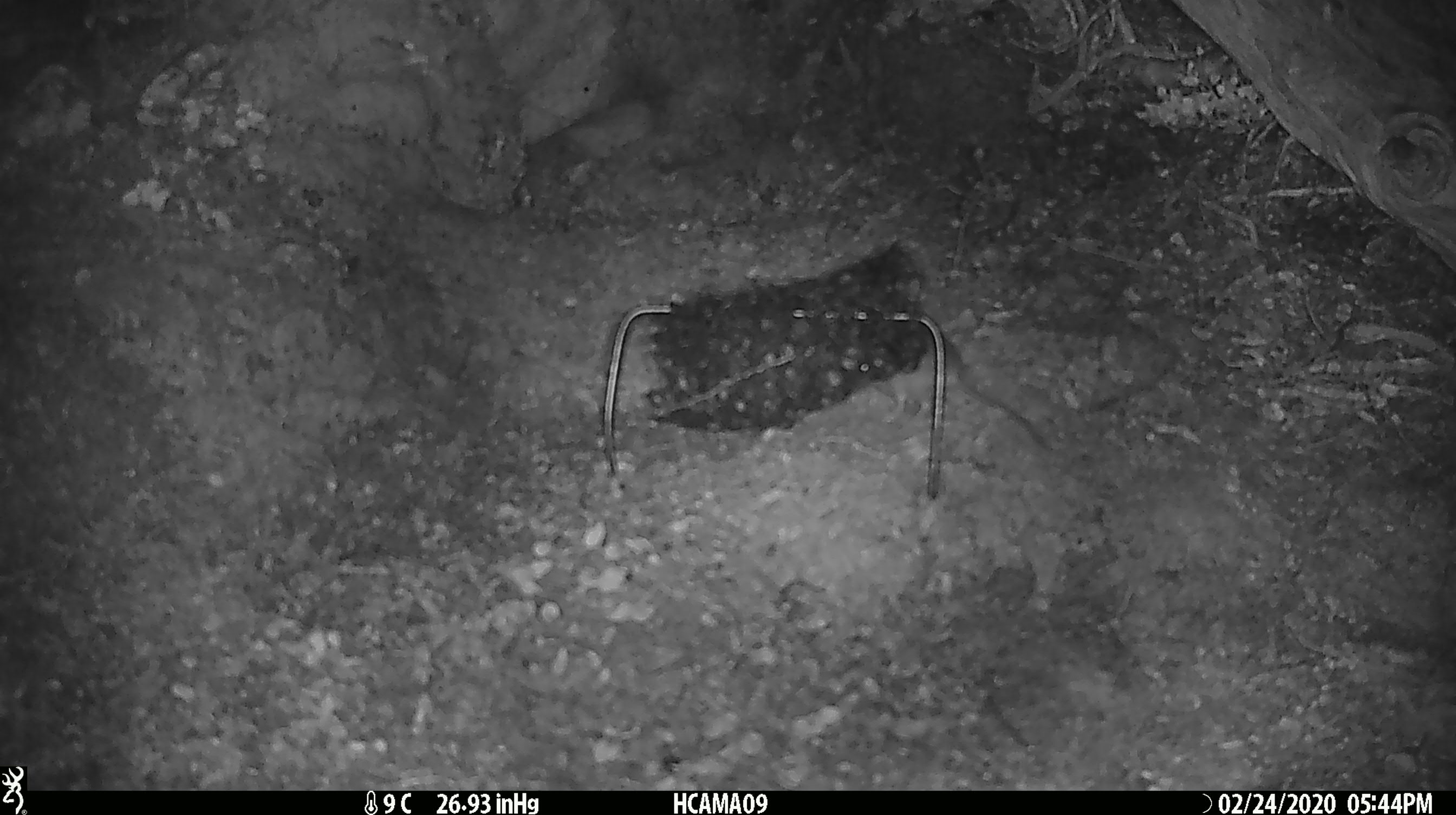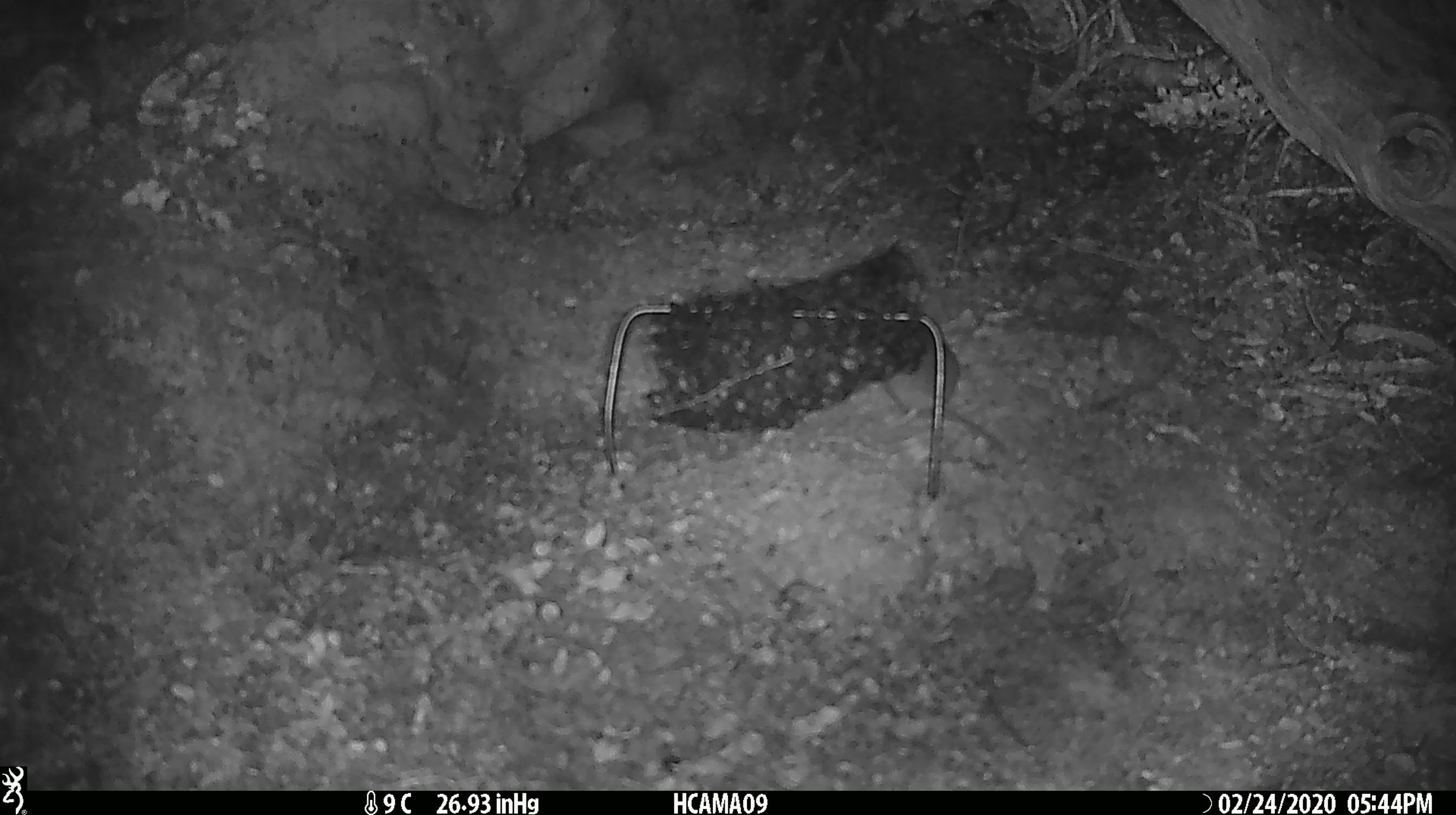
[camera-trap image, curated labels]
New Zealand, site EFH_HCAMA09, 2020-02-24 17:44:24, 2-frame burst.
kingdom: Animalia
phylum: Chordata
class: Mammalia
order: Rodentia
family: Muridae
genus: Mus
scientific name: Mus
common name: mouse